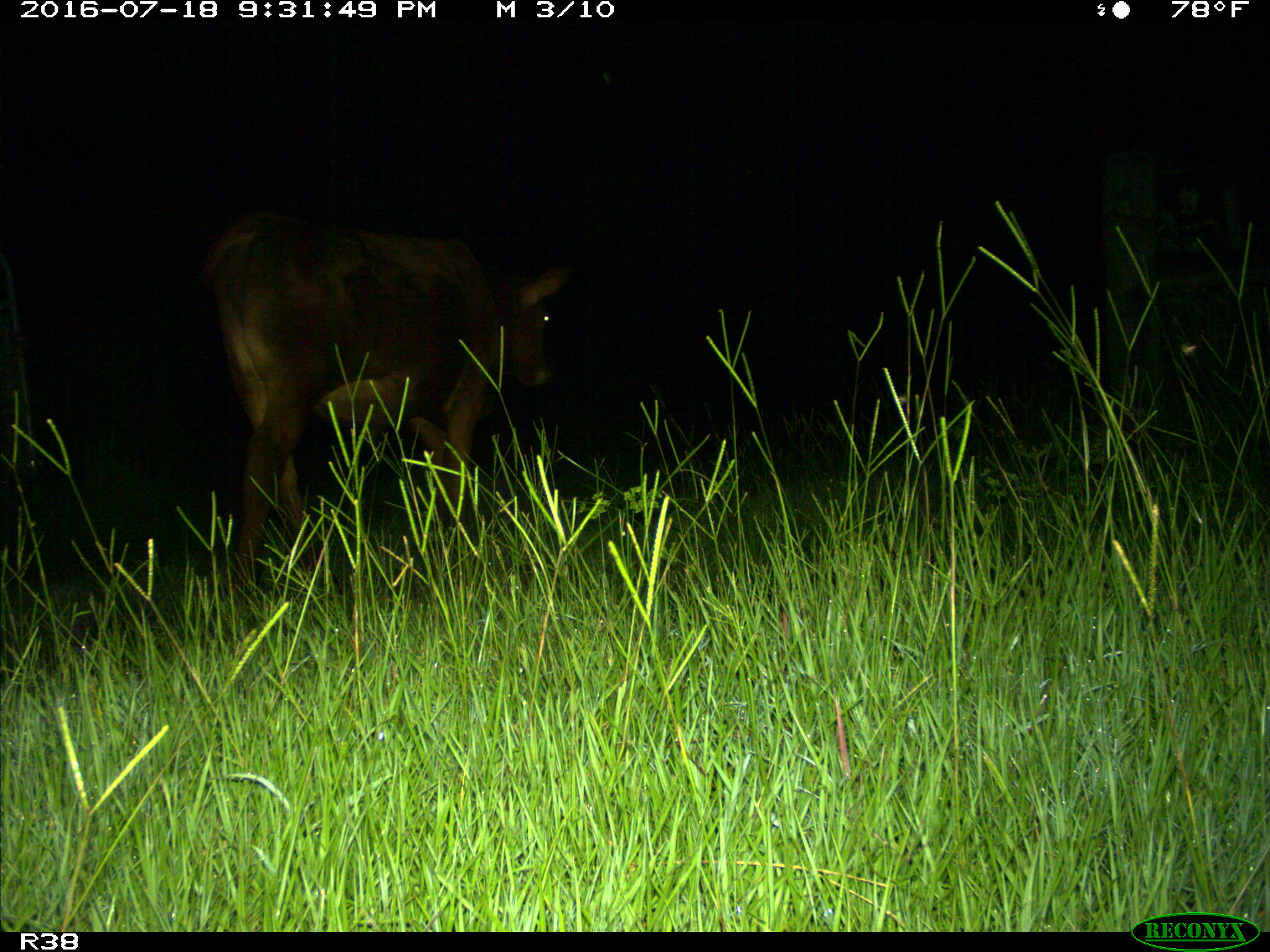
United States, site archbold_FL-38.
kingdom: Animalia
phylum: Chordata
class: Mammalia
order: Artiodactyla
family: Bovidae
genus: Bos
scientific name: Bos taurus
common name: domestic cow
Bos taurus (domestic cow).